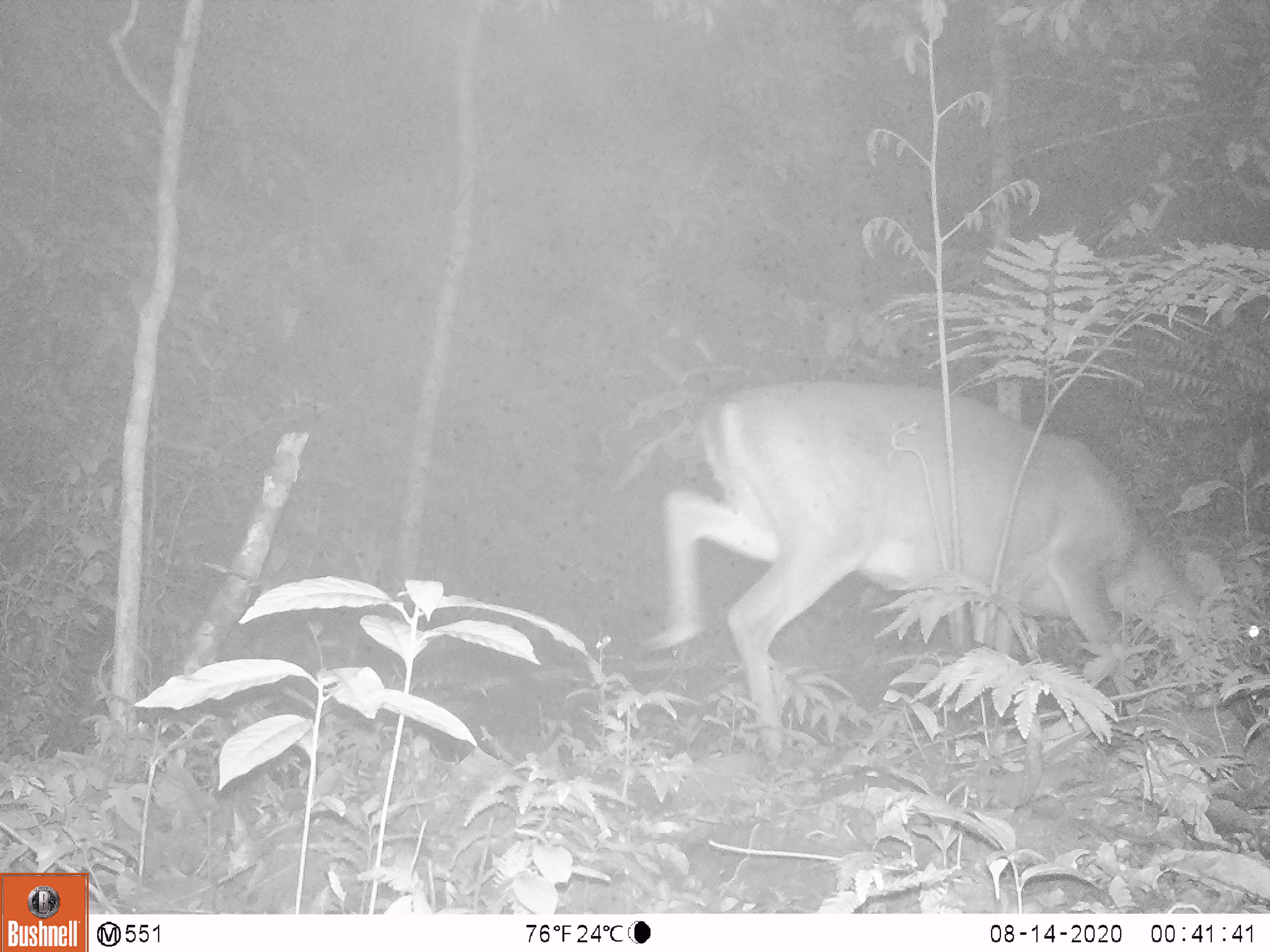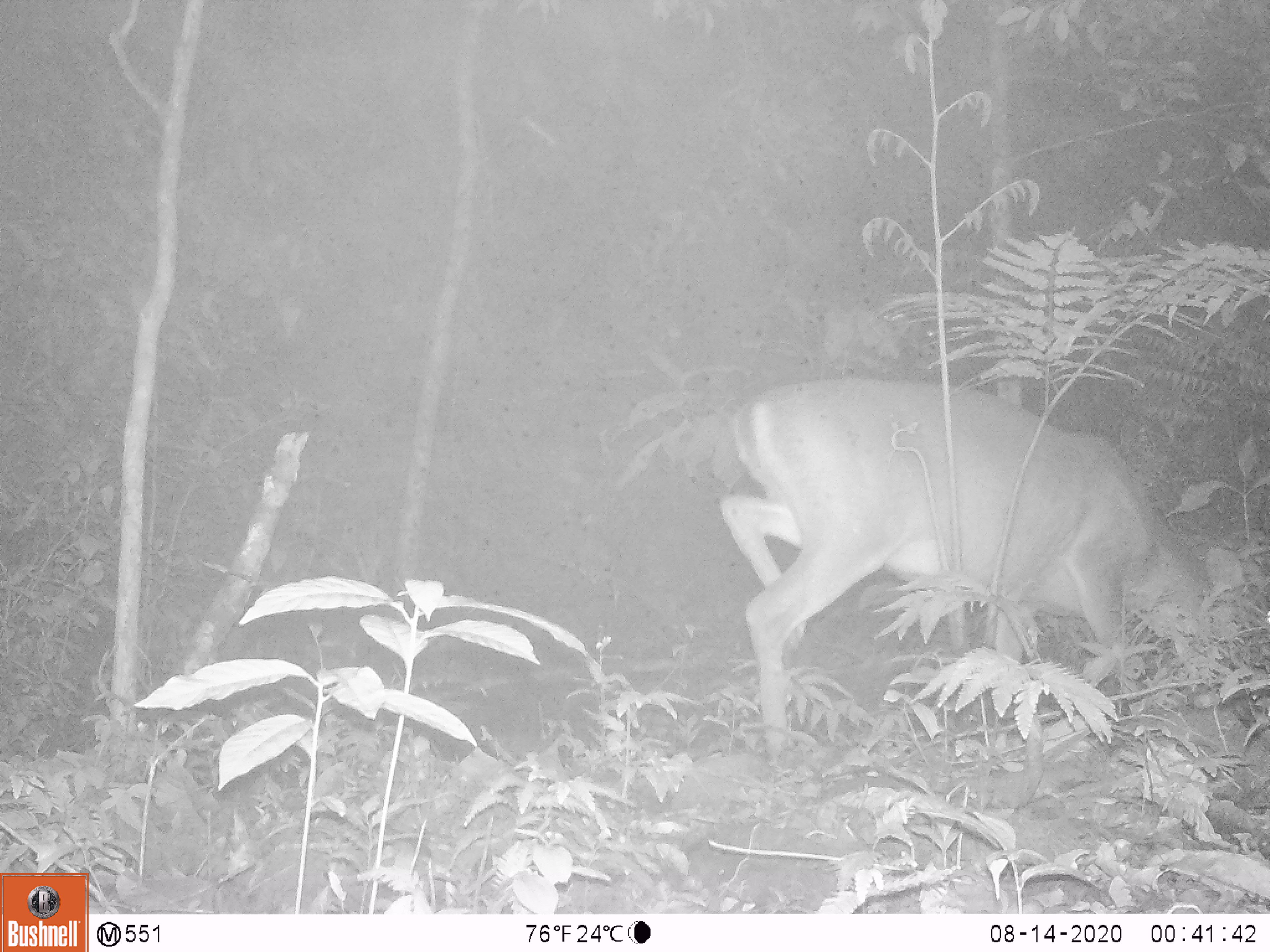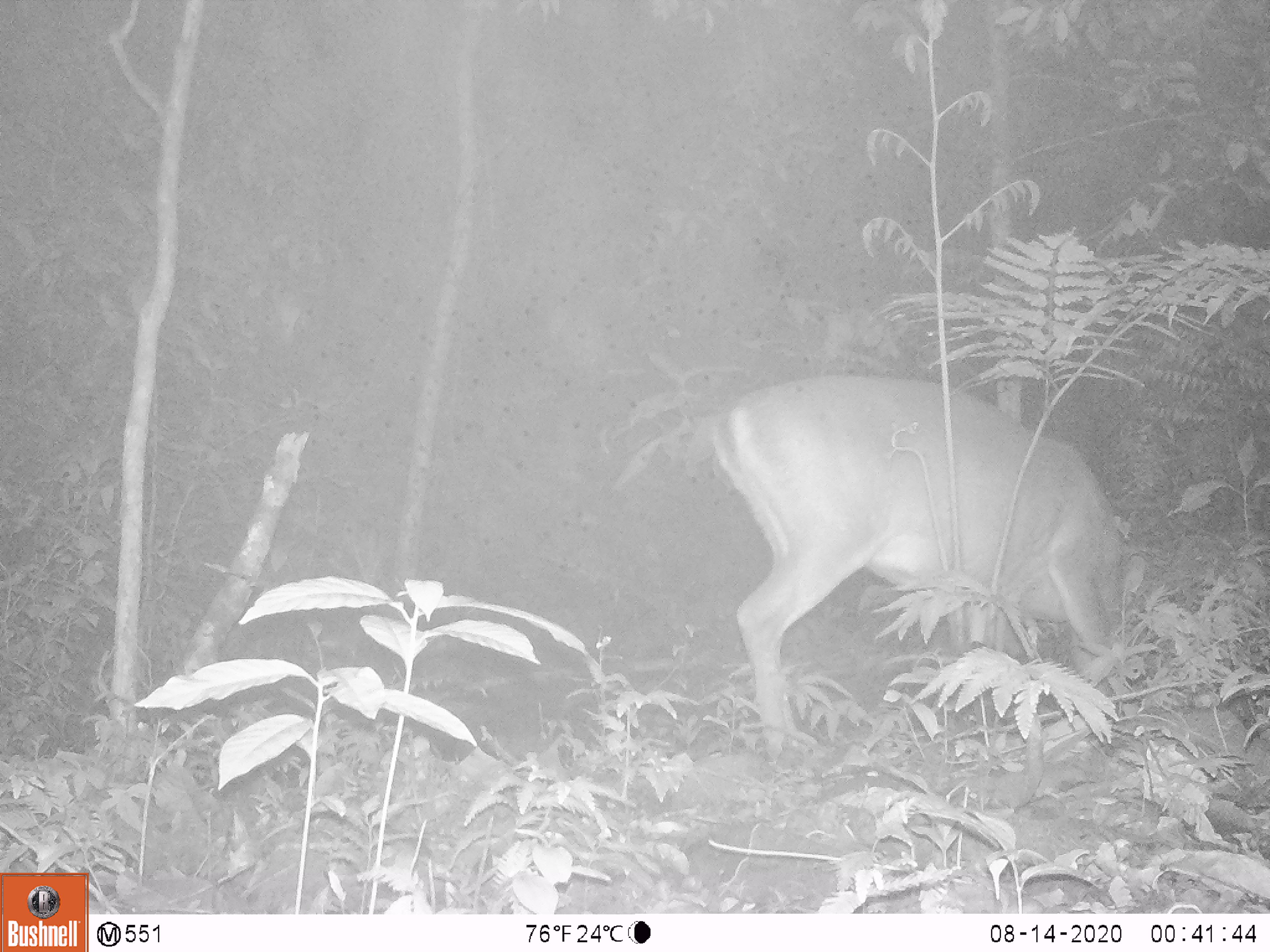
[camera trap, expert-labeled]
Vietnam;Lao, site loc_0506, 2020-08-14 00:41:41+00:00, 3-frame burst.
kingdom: Animalia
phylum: Chordata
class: Mammalia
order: Artiodactyla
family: Cervidae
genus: Muntiacus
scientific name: Muntiacus vuquangensis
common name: large-antlered muntjac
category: large antlered muntjac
Large antlered muntjac (large-antlered muntjac) (Muntiacus vuquangensis). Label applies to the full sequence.